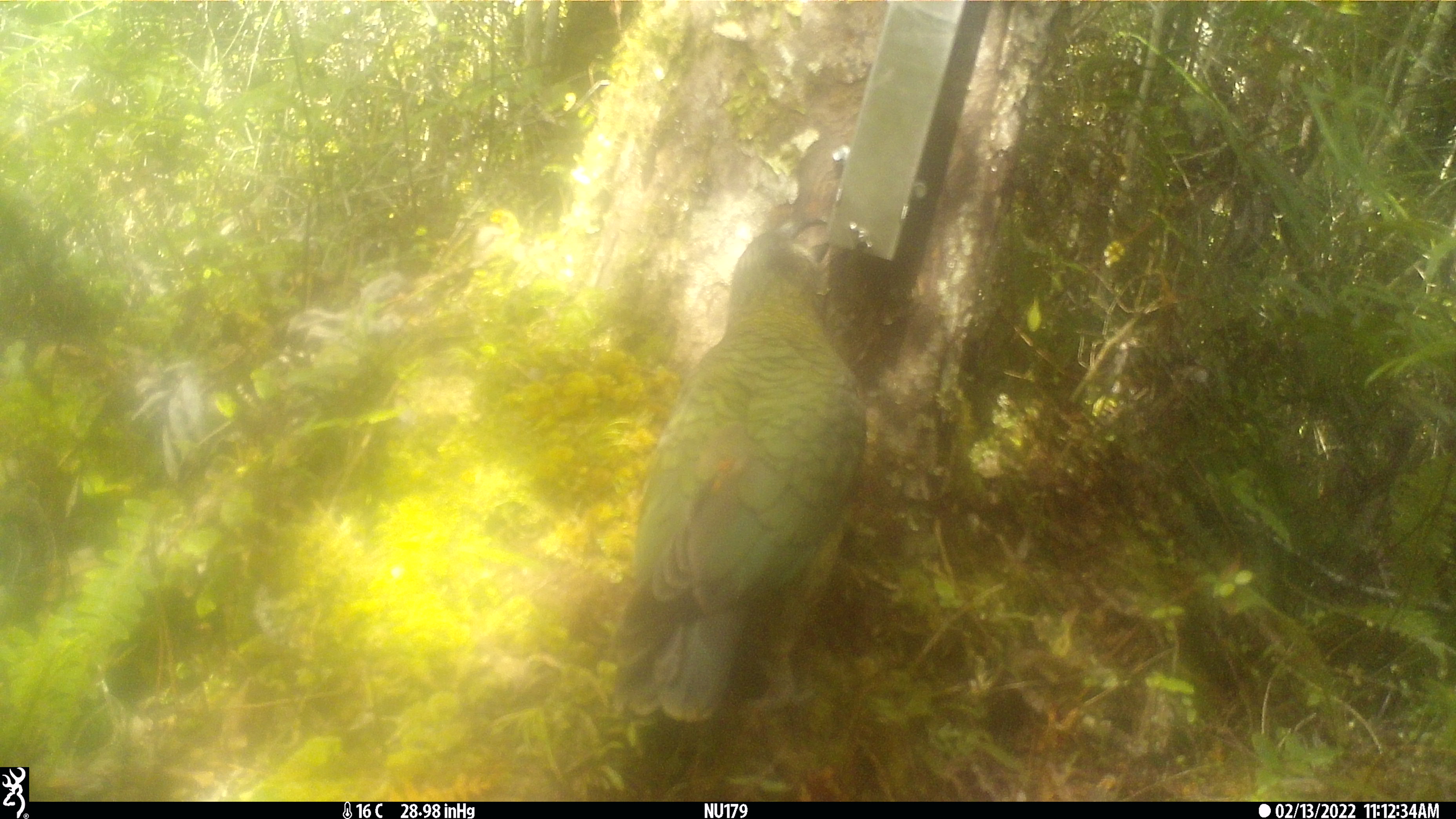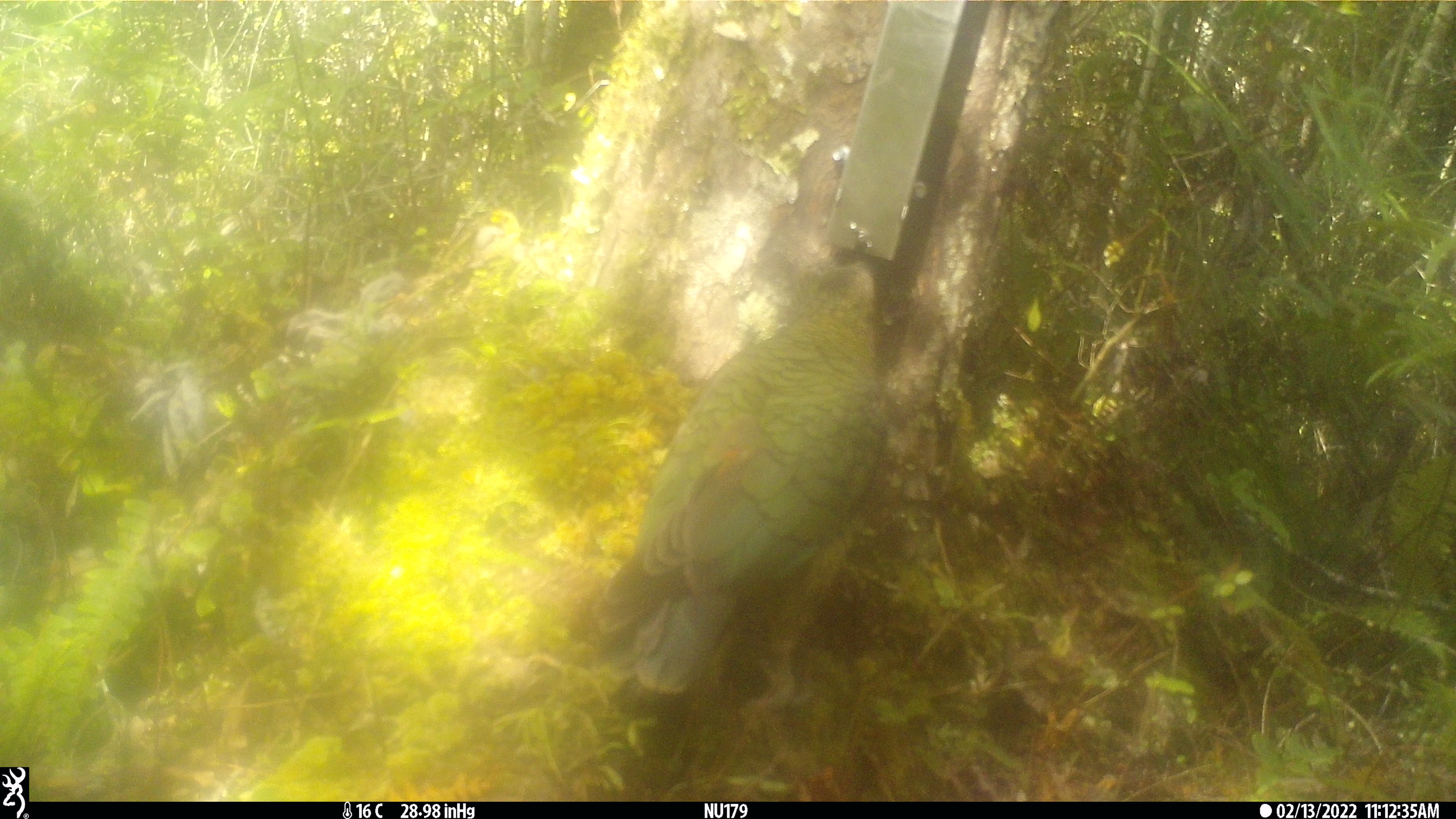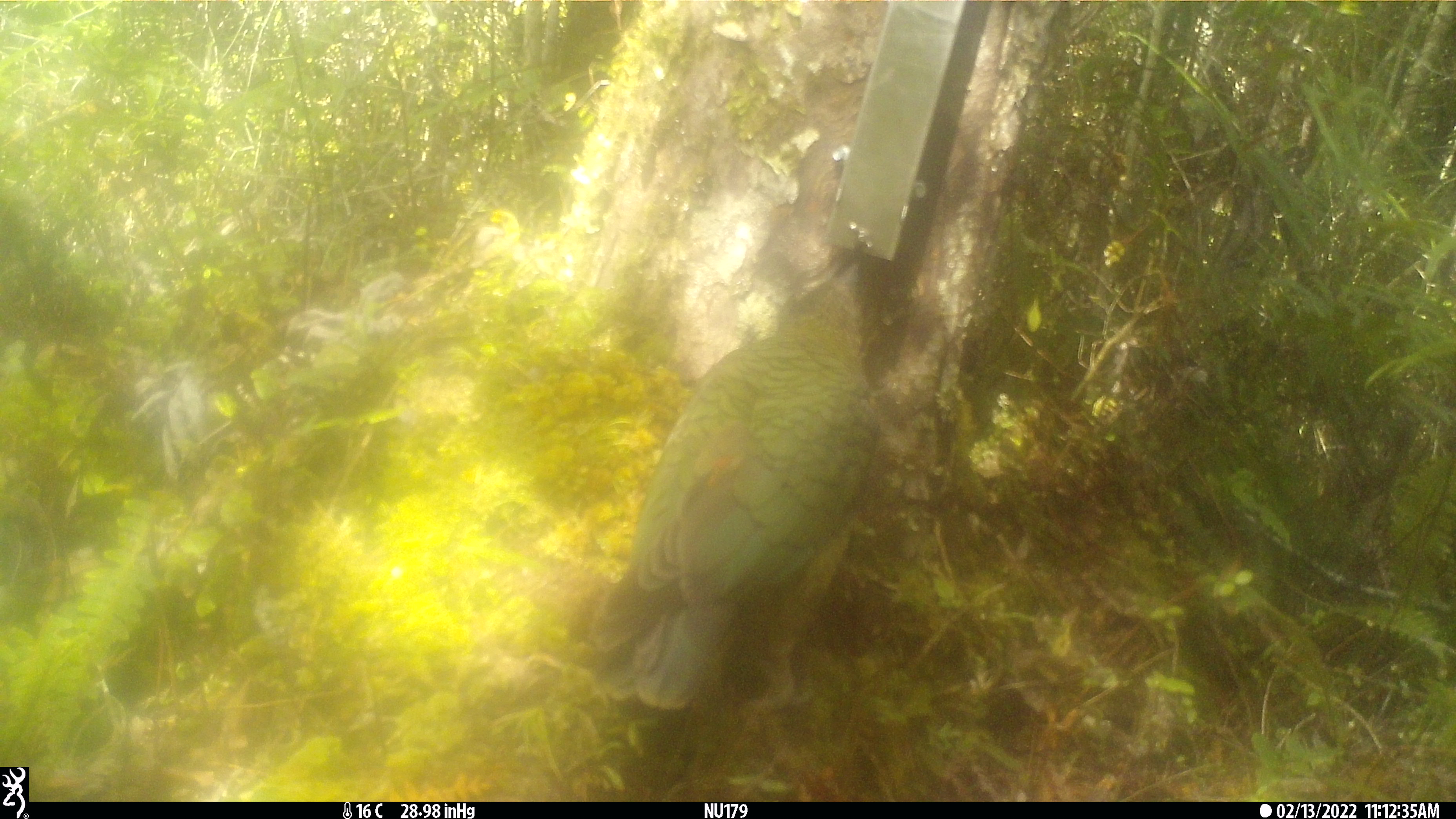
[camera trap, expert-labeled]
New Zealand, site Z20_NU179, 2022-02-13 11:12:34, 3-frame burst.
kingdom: Animalia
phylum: Chordata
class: Aves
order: Psittaciformes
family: Strigopidae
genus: Nestor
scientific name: Nestor notabilis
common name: kea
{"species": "kea (Nestor notabilis)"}